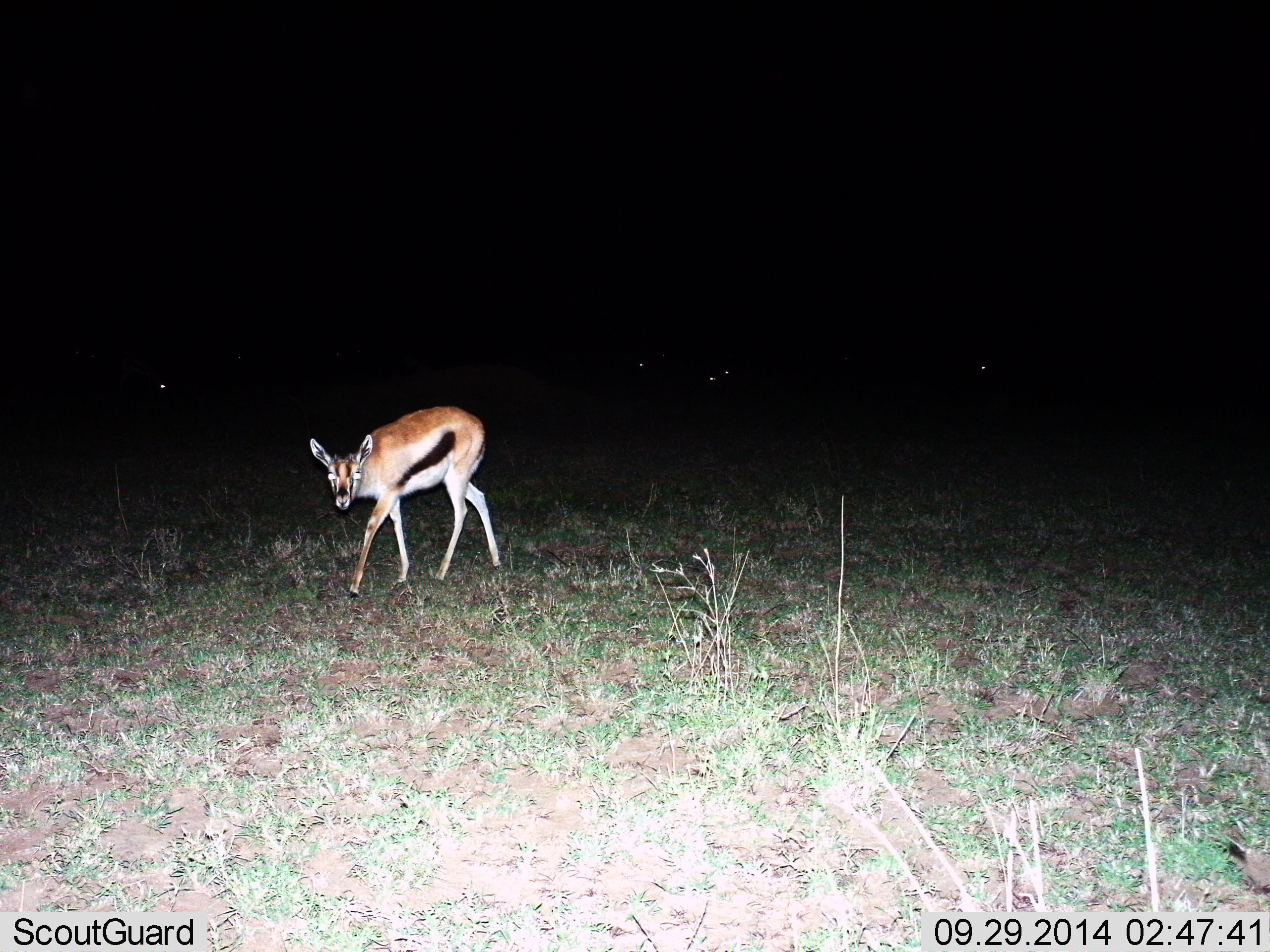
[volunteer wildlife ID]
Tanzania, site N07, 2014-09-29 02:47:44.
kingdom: Animalia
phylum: Chordata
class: Mammalia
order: Artiodactyla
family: Bovidae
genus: Eudorcas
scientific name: Eudorcas thomsonii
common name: thomson's gazelle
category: gazellethomsons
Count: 1.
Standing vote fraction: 30%.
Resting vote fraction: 0%.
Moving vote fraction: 70%.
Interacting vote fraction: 0%.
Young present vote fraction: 0%.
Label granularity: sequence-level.